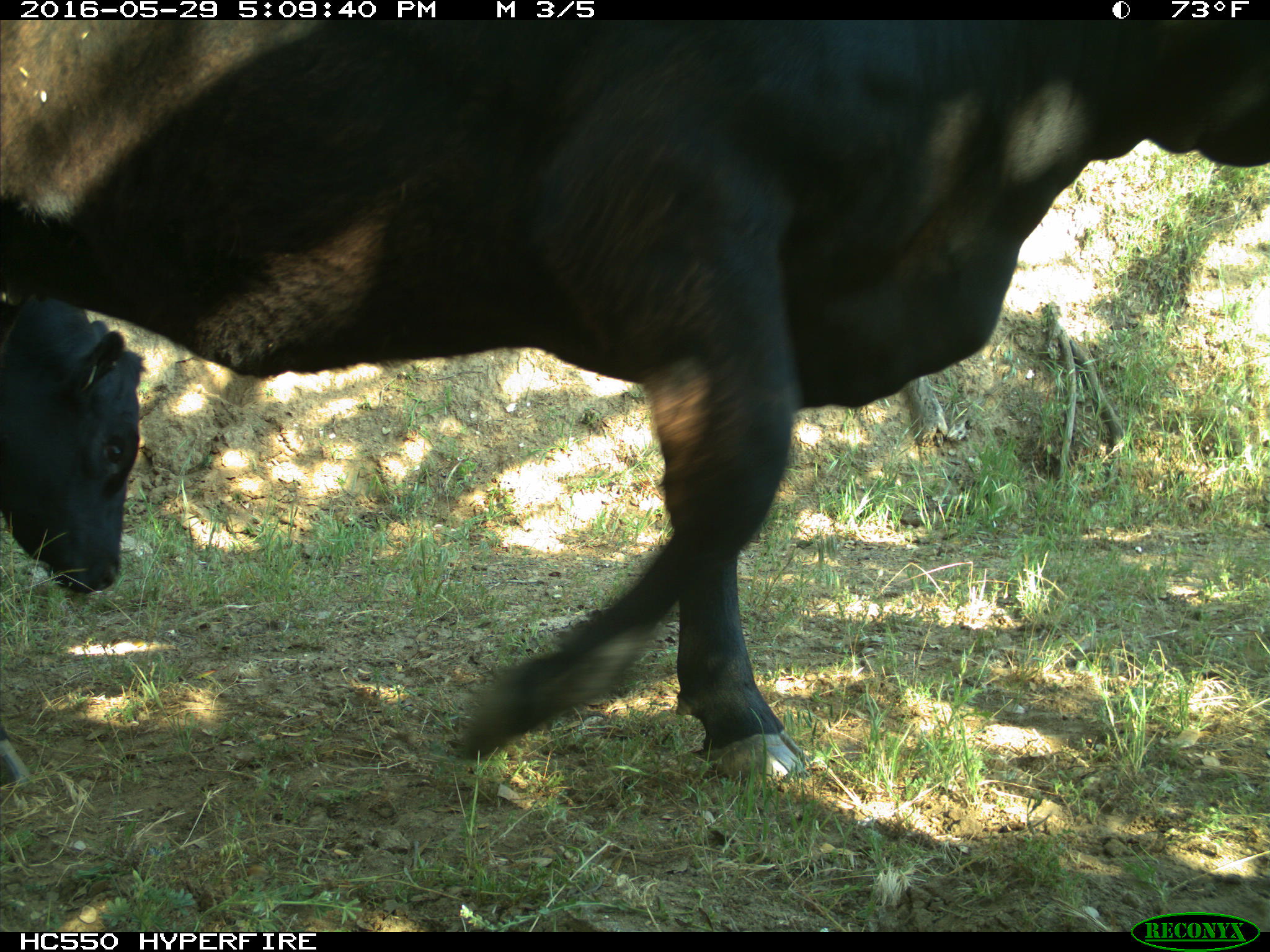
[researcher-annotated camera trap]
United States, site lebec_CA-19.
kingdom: Animalia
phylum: Chordata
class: Mammalia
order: Artiodactyla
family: Bovidae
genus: Bos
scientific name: Bos taurus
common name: domestic cow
Bos taurus (domestic cow).